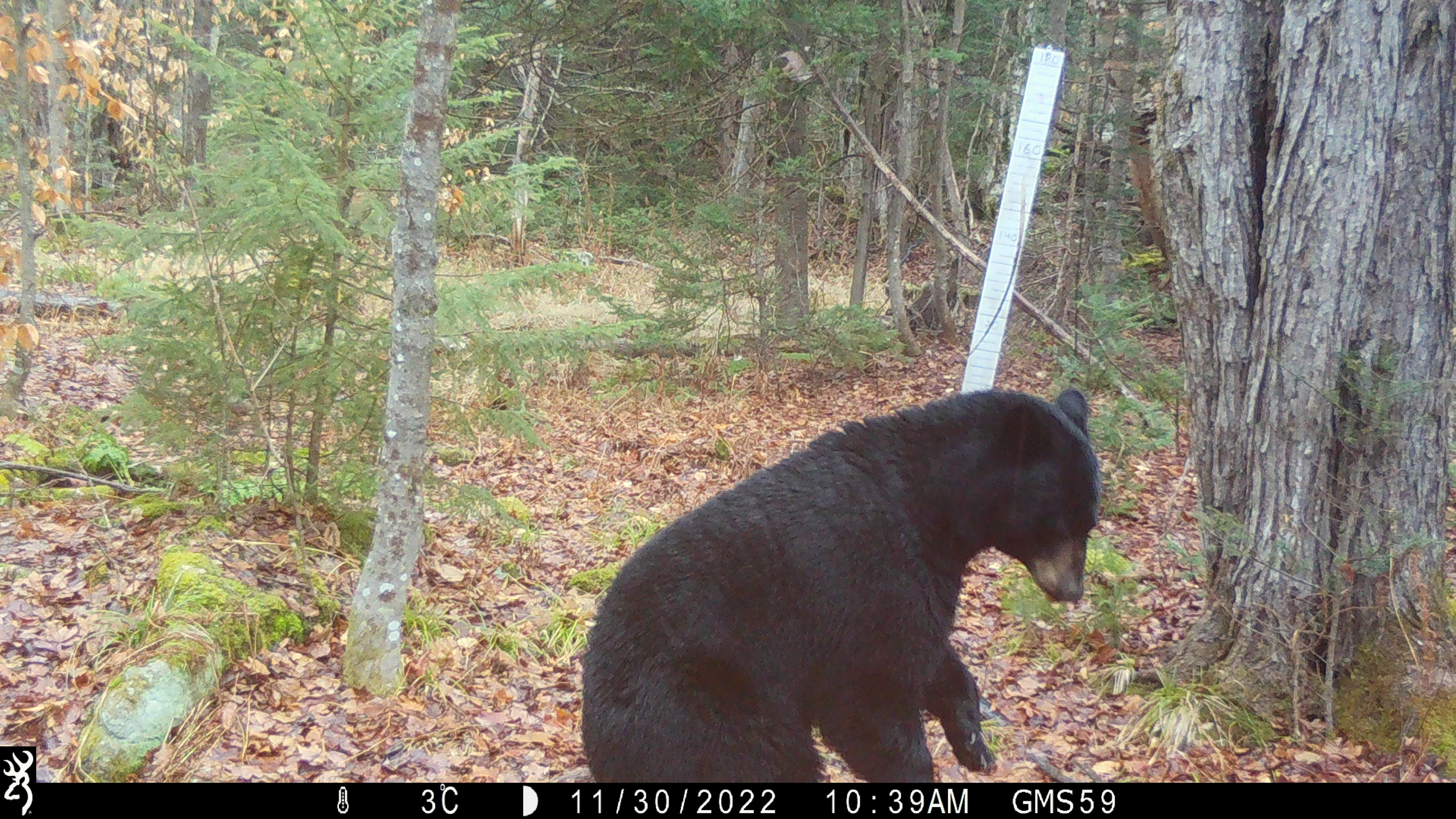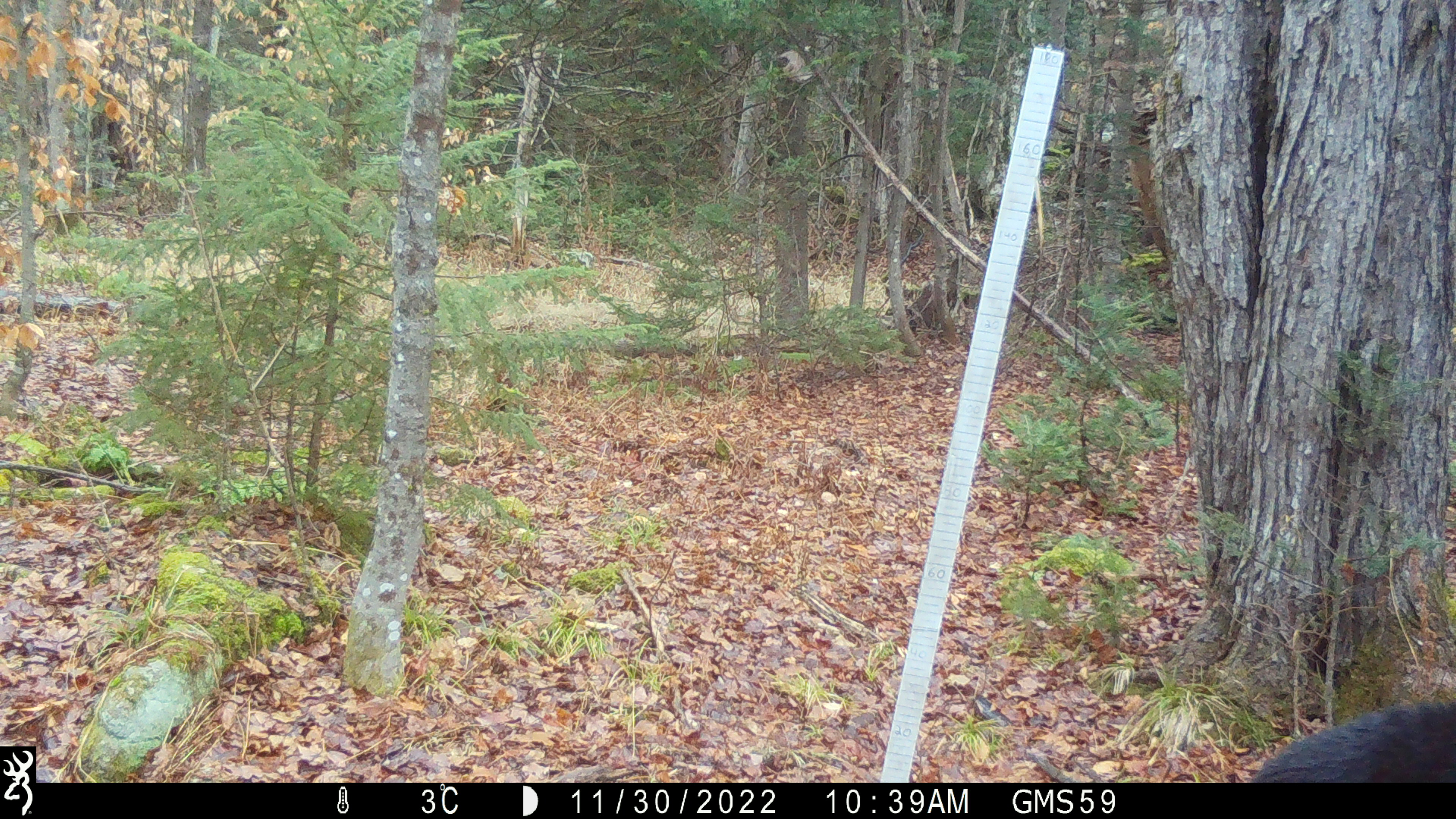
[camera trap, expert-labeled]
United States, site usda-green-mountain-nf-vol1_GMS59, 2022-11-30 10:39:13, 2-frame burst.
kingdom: Animalia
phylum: Chordata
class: Mammalia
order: Carnivora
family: Ursidae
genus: Ursus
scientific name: Ursus americanus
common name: black bear